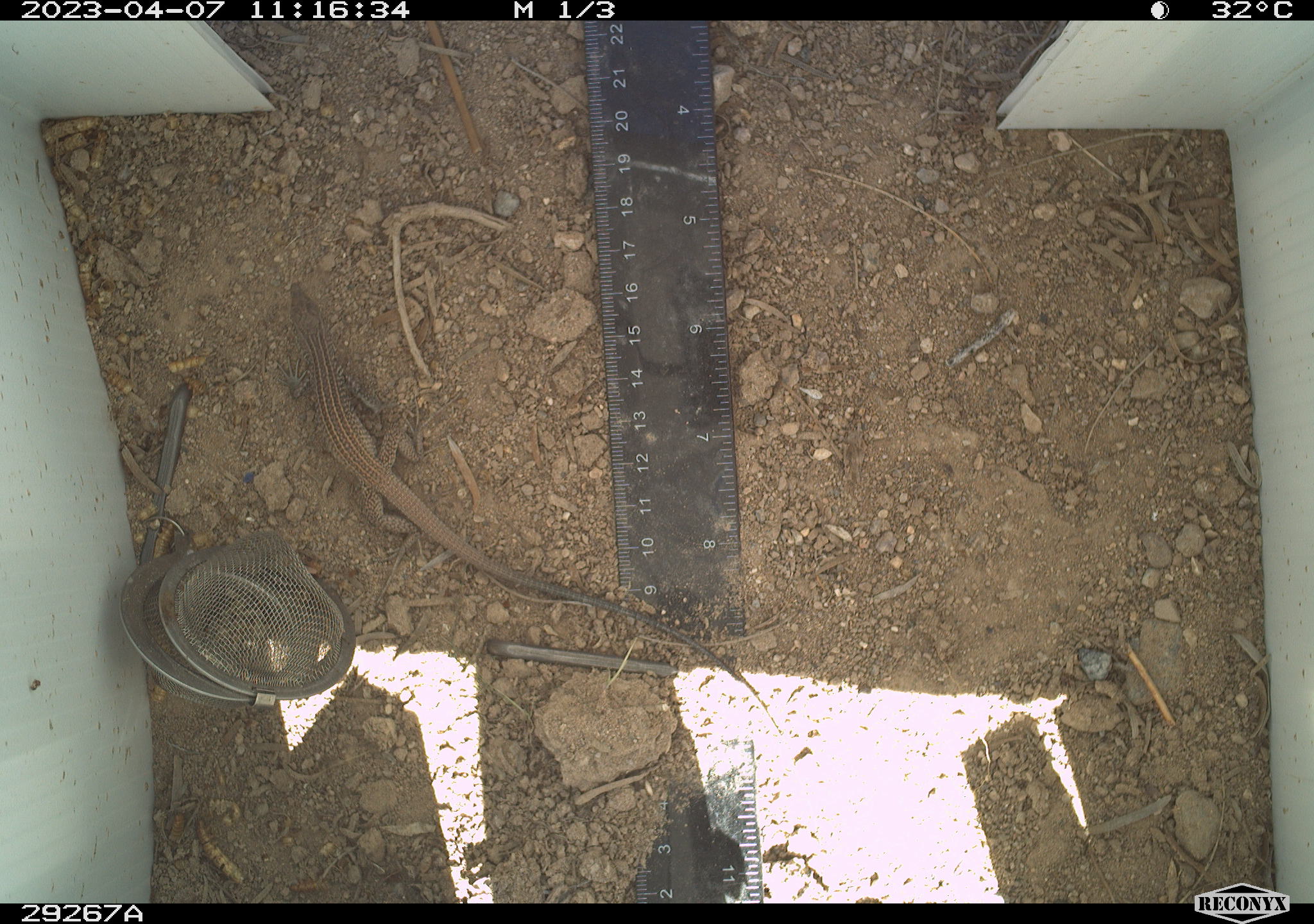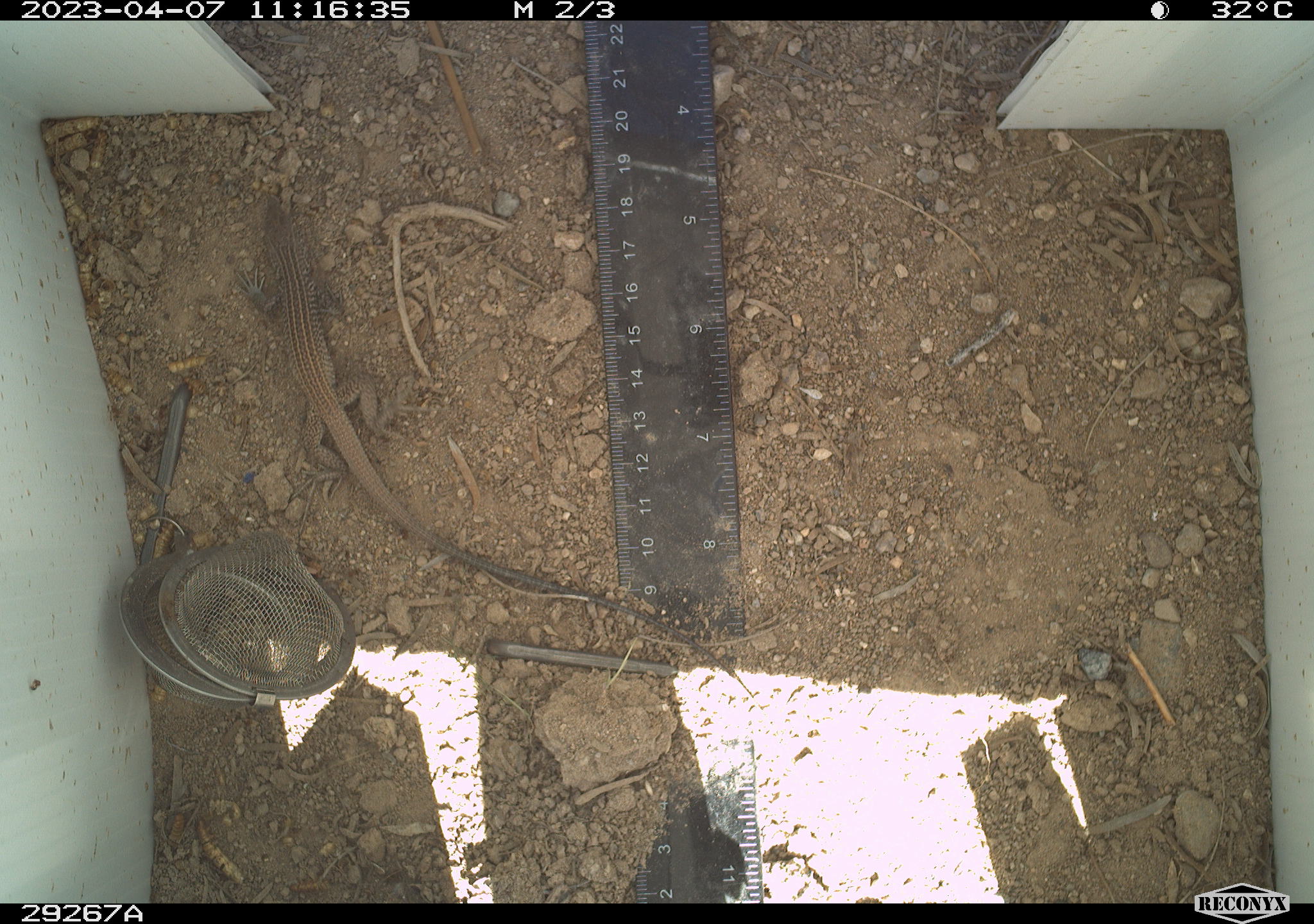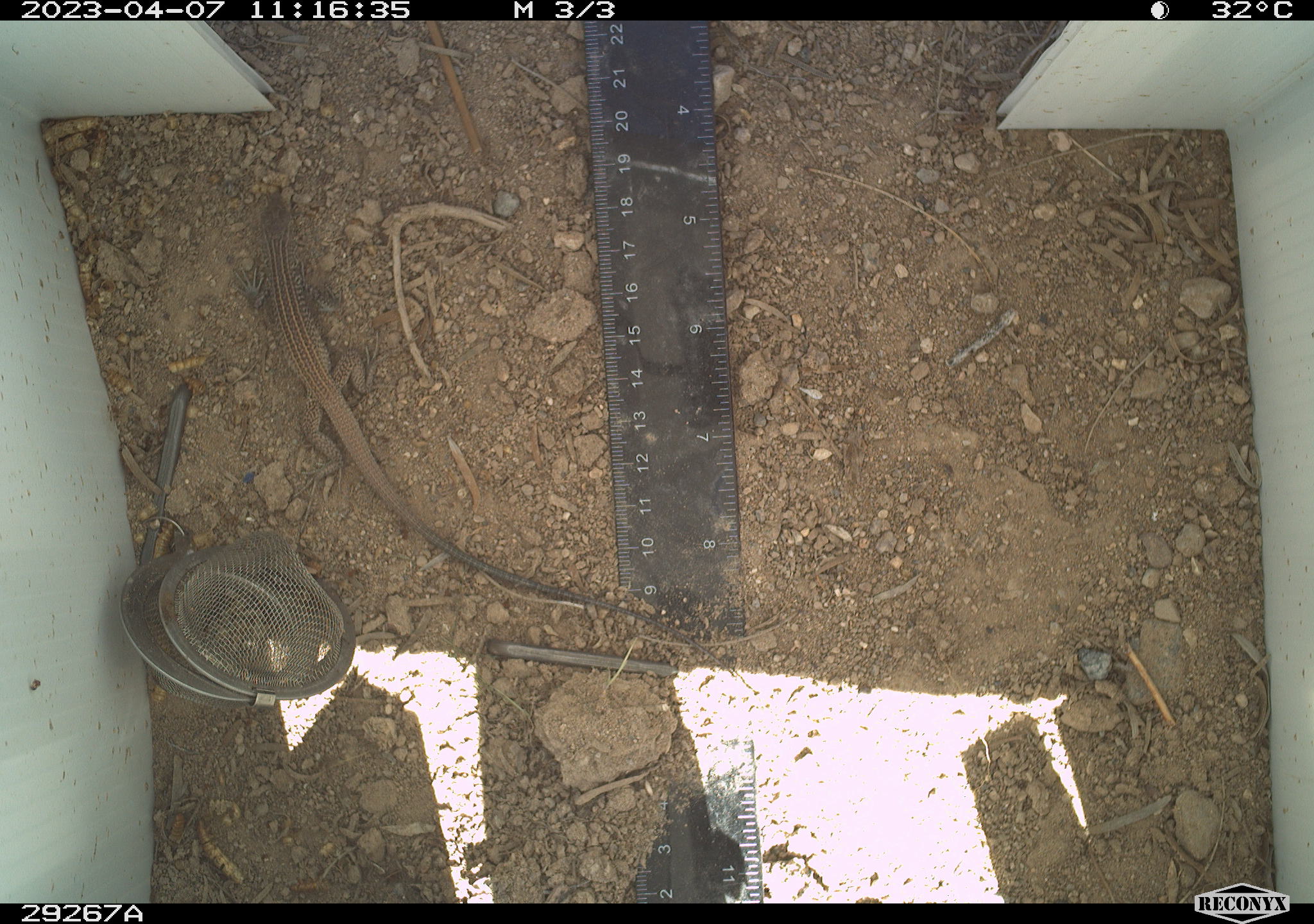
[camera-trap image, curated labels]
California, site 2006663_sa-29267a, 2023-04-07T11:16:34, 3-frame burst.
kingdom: Animalia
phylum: Chordata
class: Reptilia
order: Squamata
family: Teiidae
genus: Aspidoscelis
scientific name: Aspidoscelis tigris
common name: western whiptail